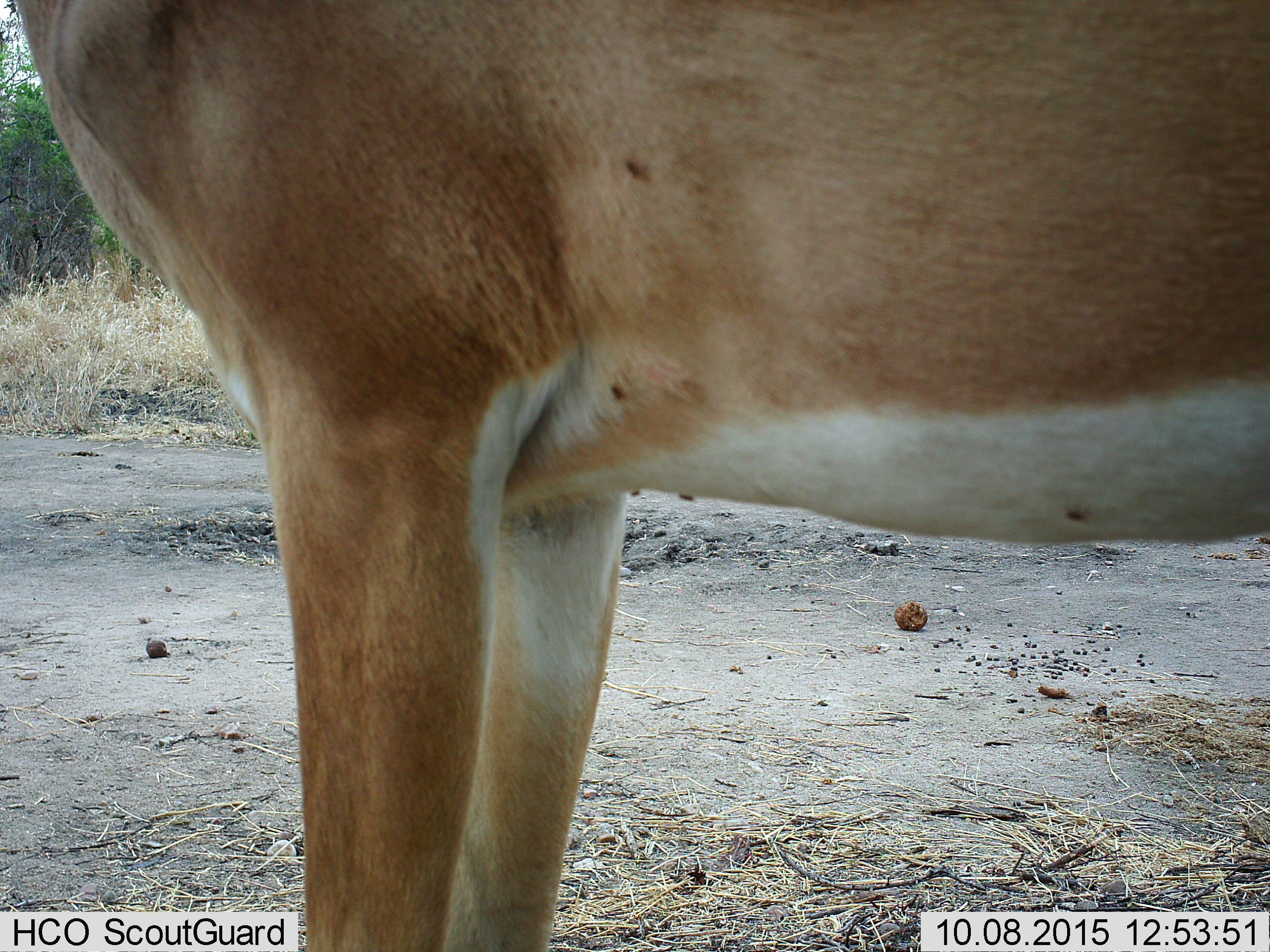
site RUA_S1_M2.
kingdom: Animalia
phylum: Chordata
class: Mammalia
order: Artiodactyla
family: Bovidae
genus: Aepyceros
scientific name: Aepyceros melampus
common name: impala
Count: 1.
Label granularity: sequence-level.